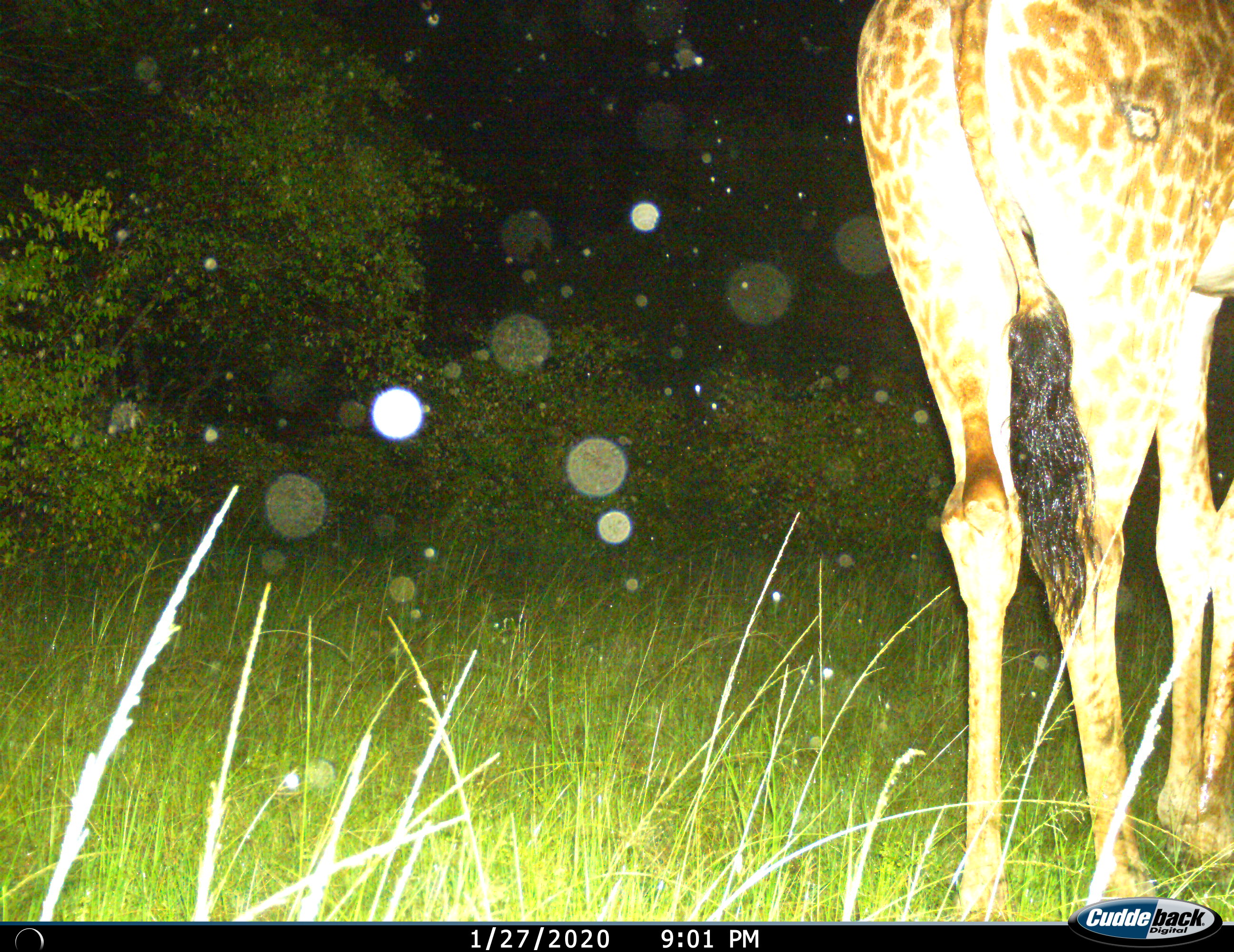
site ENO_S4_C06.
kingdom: Animalia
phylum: Chordata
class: Mammalia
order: Artiodactyla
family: Giraffidae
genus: Giraffa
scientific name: Giraffa camelopardalis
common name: giraffe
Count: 1.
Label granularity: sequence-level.